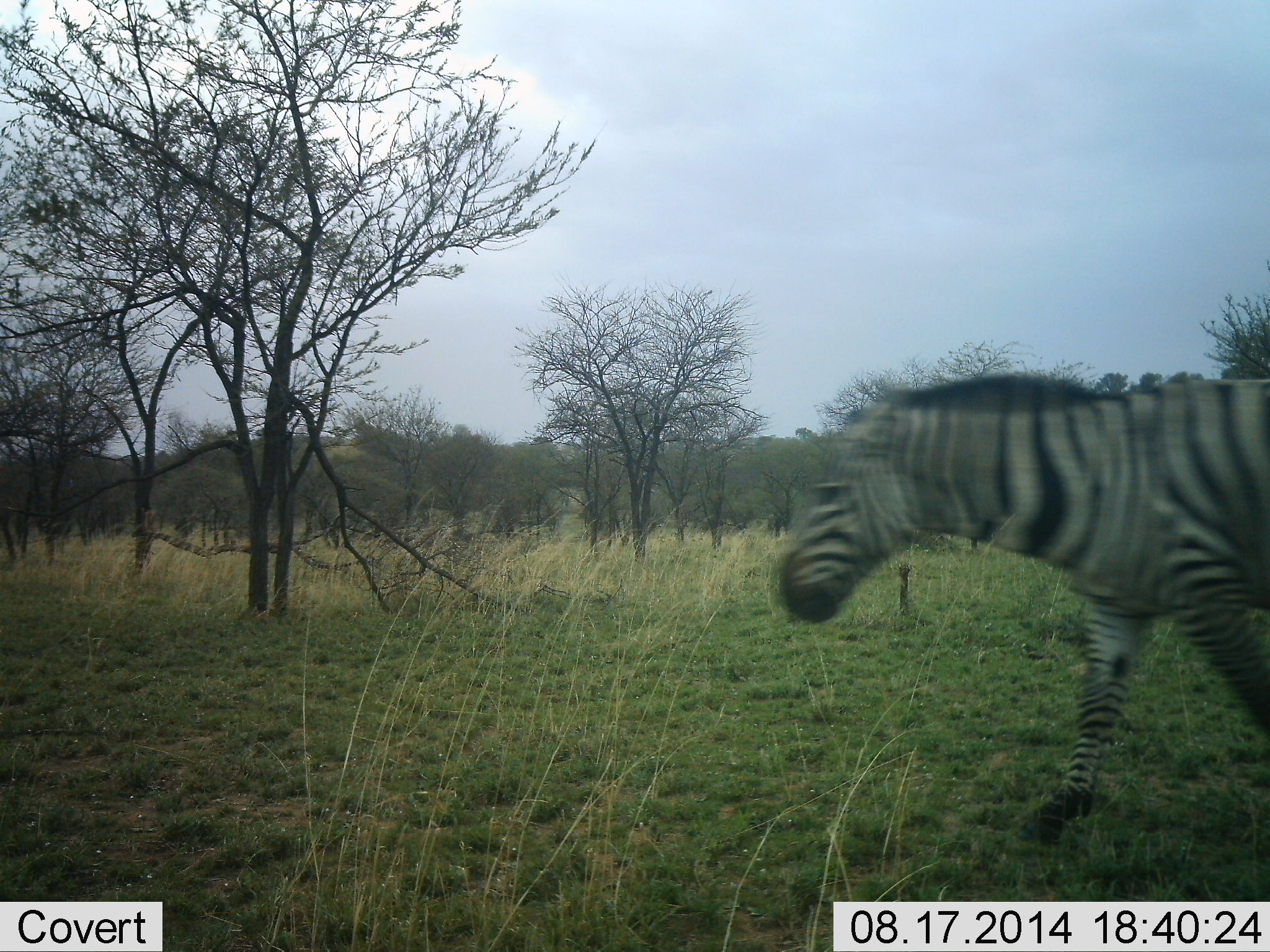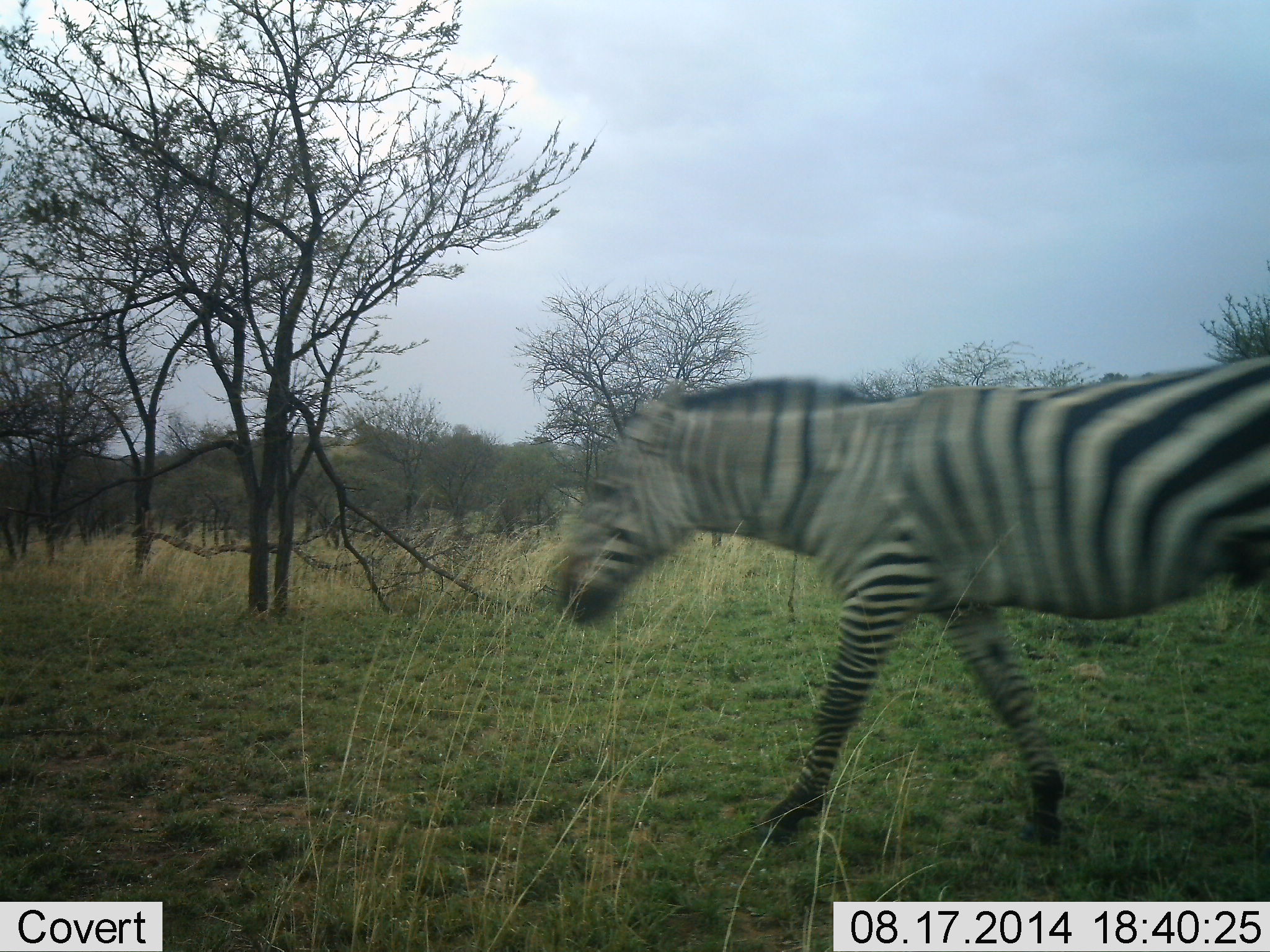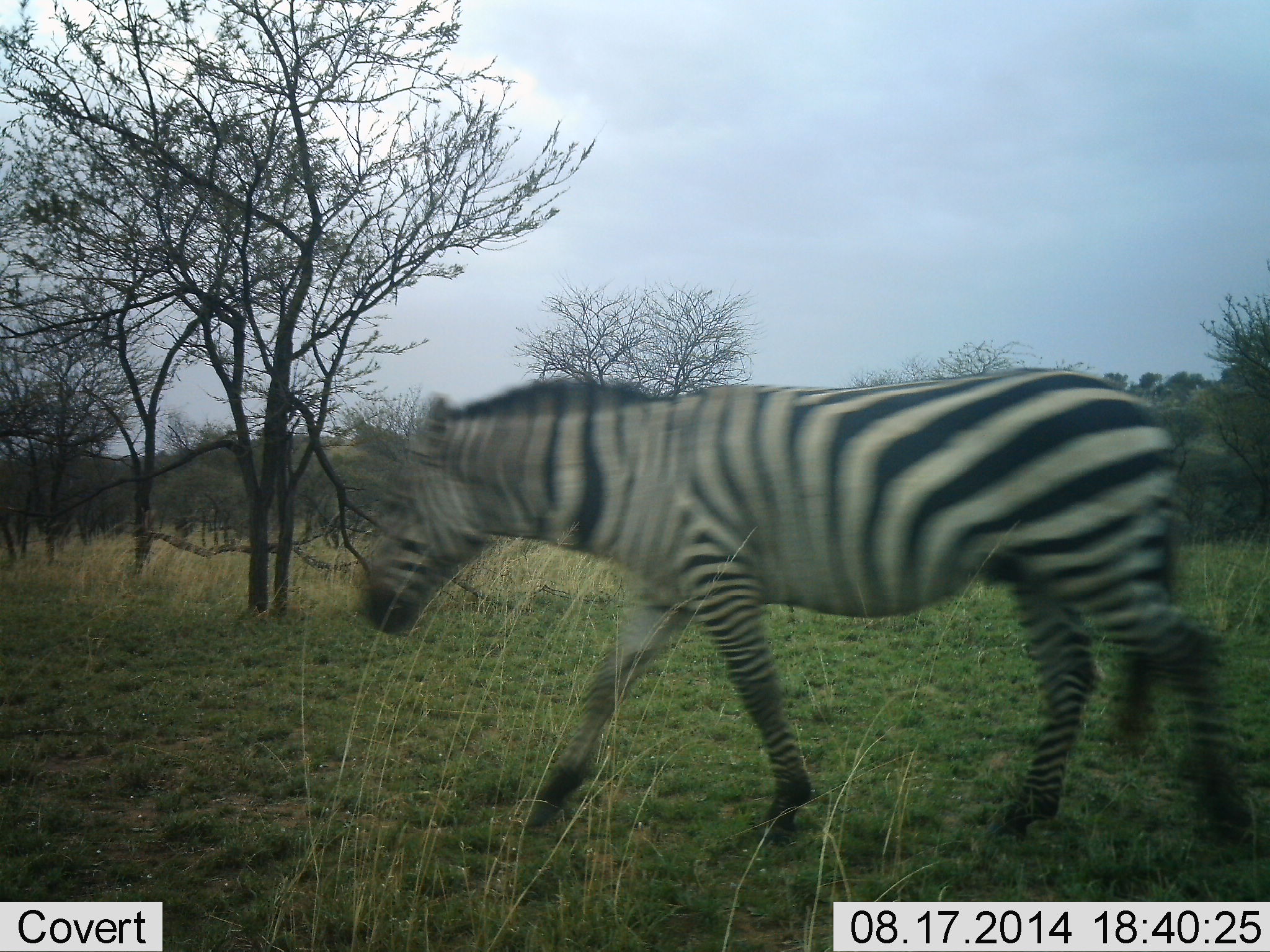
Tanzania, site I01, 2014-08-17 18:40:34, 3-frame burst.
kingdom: Animalia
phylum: Chordata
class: Mammalia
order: Perissodactyla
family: Equidae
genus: Equus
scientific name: Equus quagga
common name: plains zebra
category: zebra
Zebra (plains zebra) (Equus quagga), count 1. Behavior (volunteer vote fractions): standing 0%, resting 0%, moving 100%, interacting 0%. Young present (vote fraction): 0%. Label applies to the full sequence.